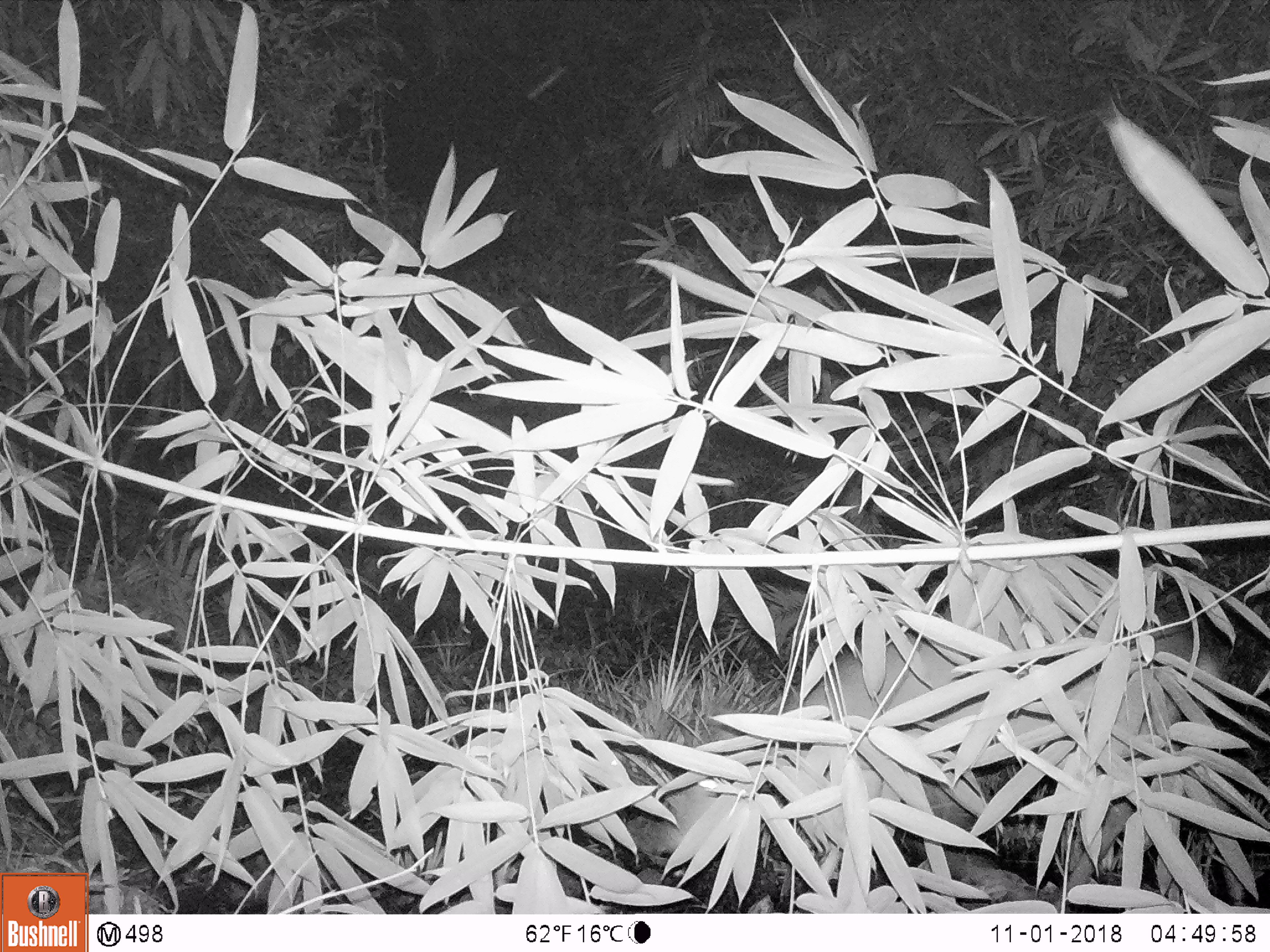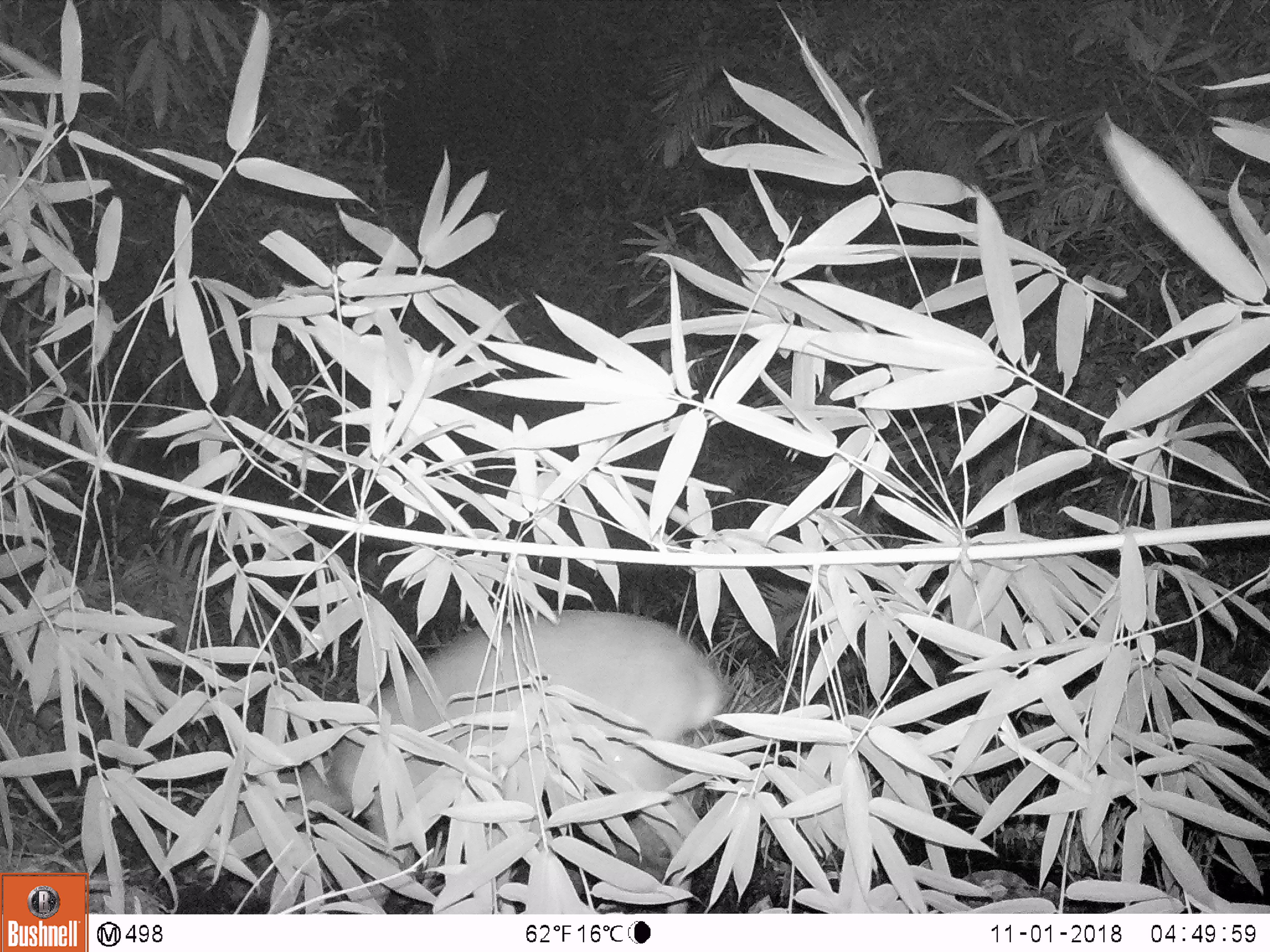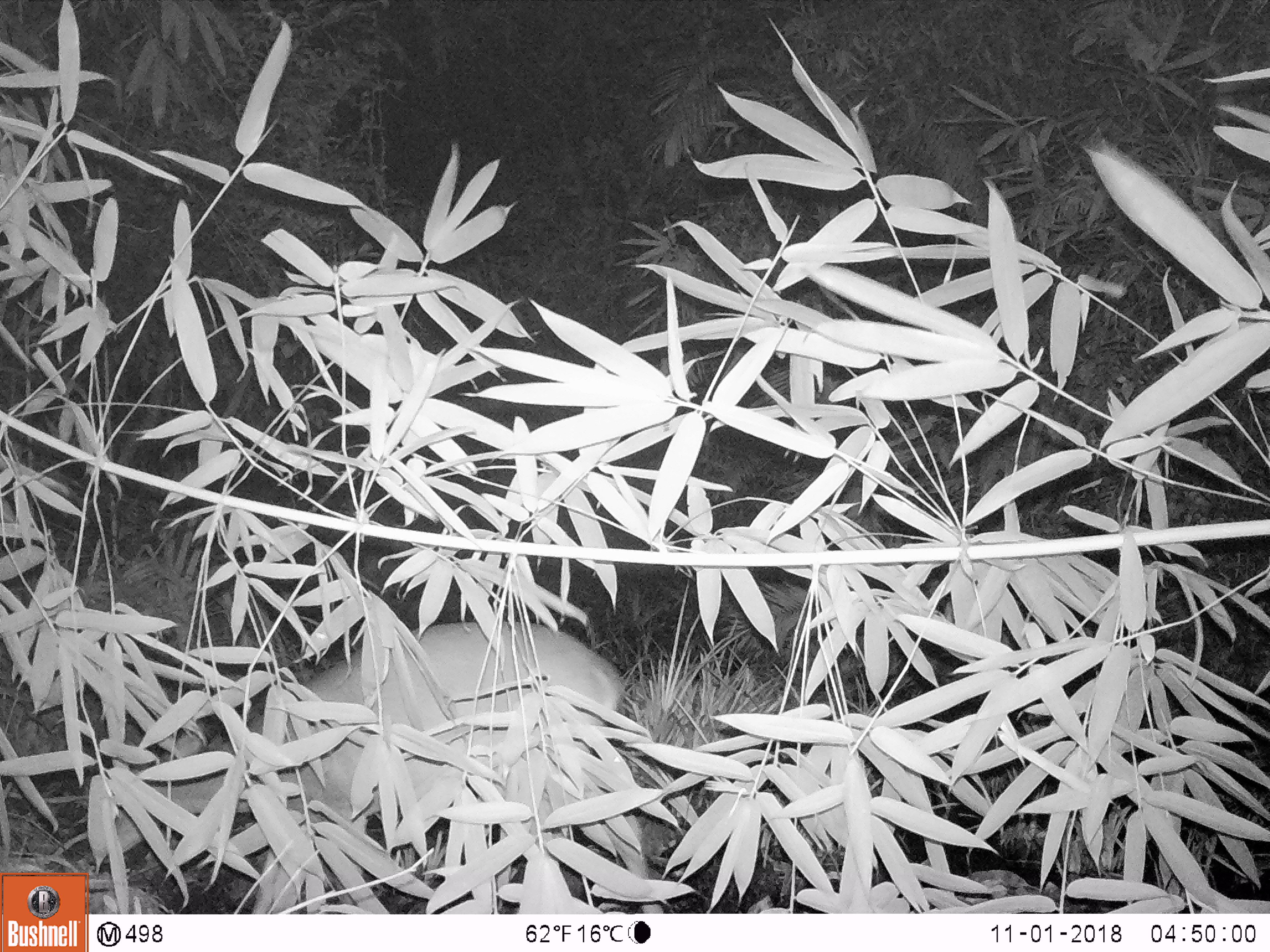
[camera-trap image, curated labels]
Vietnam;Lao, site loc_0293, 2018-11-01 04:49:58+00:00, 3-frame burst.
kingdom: Animalia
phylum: Chordata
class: Mammalia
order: Artiodactyla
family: Cervidae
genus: Muntiacus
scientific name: Muntiacus vuquangensis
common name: large-antlered muntjac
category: large antlered muntjac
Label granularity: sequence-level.